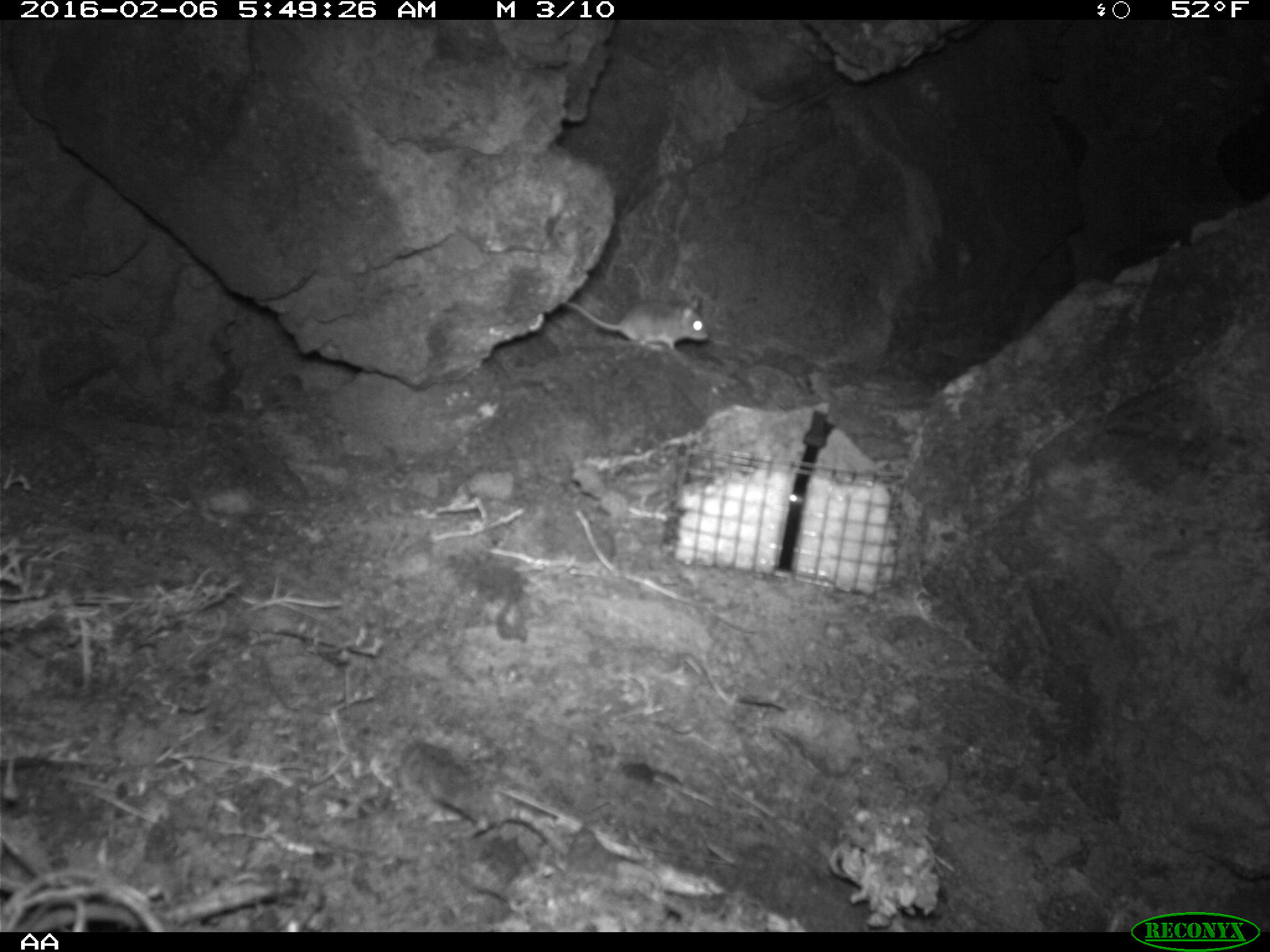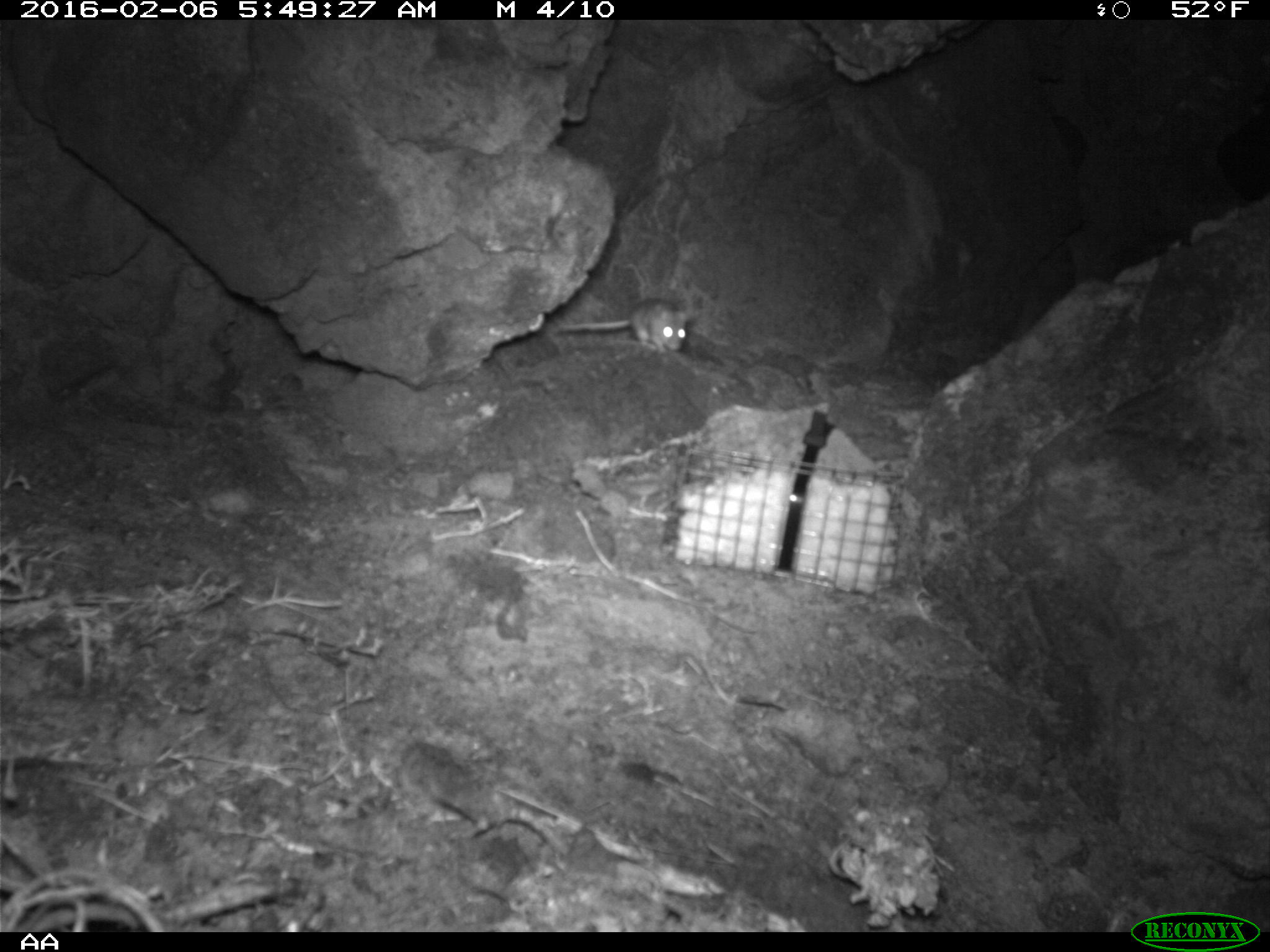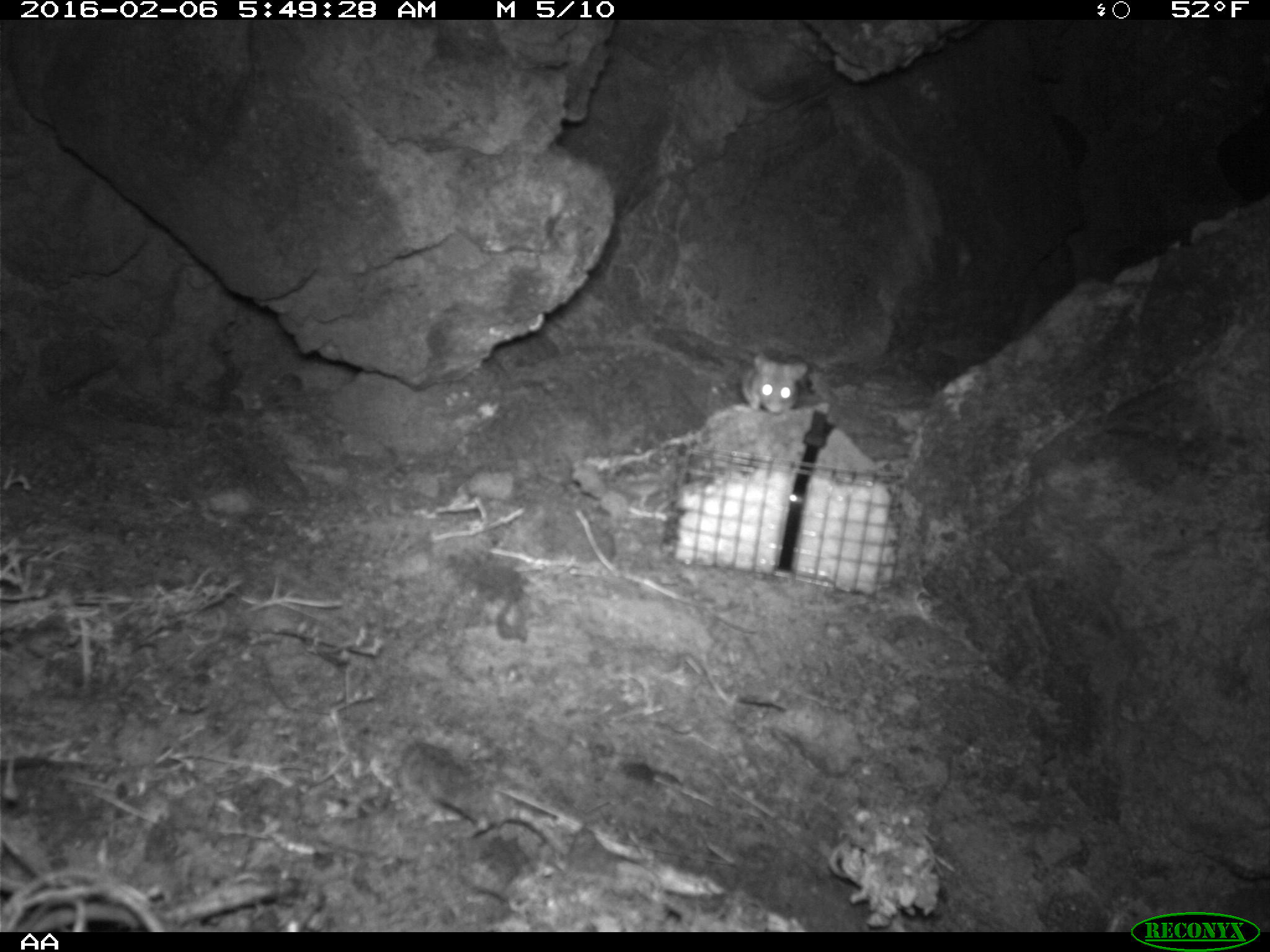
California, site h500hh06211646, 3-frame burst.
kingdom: Animalia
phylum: Chordata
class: Mammalia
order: Rodentia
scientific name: Rodentia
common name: rodent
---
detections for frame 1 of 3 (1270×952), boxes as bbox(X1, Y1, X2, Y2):
rodent: bbox(561, 298, 709, 353)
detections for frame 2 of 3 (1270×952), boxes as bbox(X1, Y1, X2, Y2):
rodent: bbox(546, 294, 689, 354)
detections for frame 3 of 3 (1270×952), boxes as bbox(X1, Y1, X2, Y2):
rodent: bbox(740, 351, 807, 412)